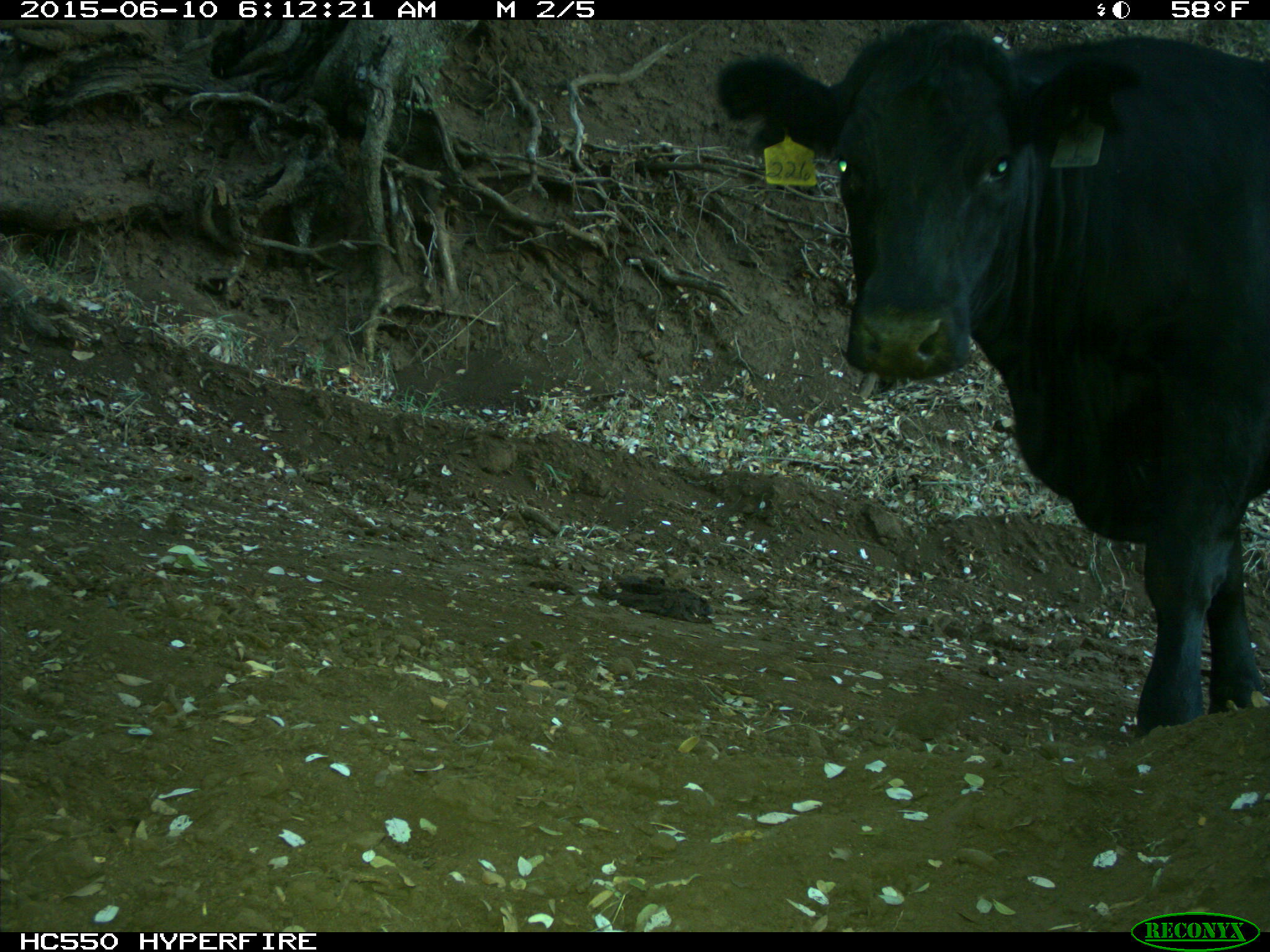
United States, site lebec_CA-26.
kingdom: Animalia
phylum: Chordata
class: Mammalia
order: Artiodactyla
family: Bovidae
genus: Bos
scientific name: Bos taurus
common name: domestic cow